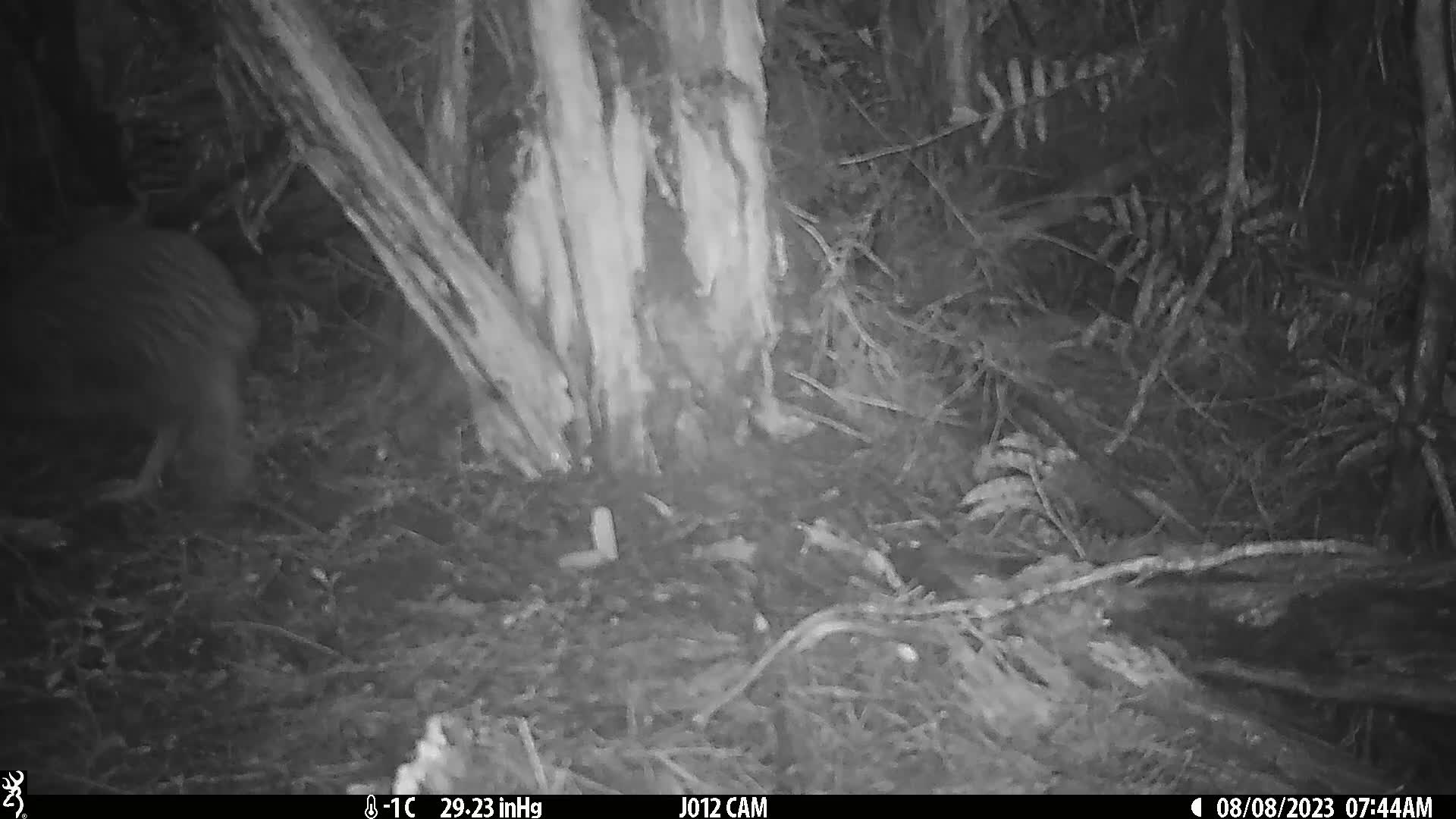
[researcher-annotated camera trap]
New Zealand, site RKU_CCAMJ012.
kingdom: Animalia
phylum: Chordata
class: Aves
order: Apterygiformes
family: Apterygidae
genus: Apteryx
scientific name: Apteryx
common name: kiwi